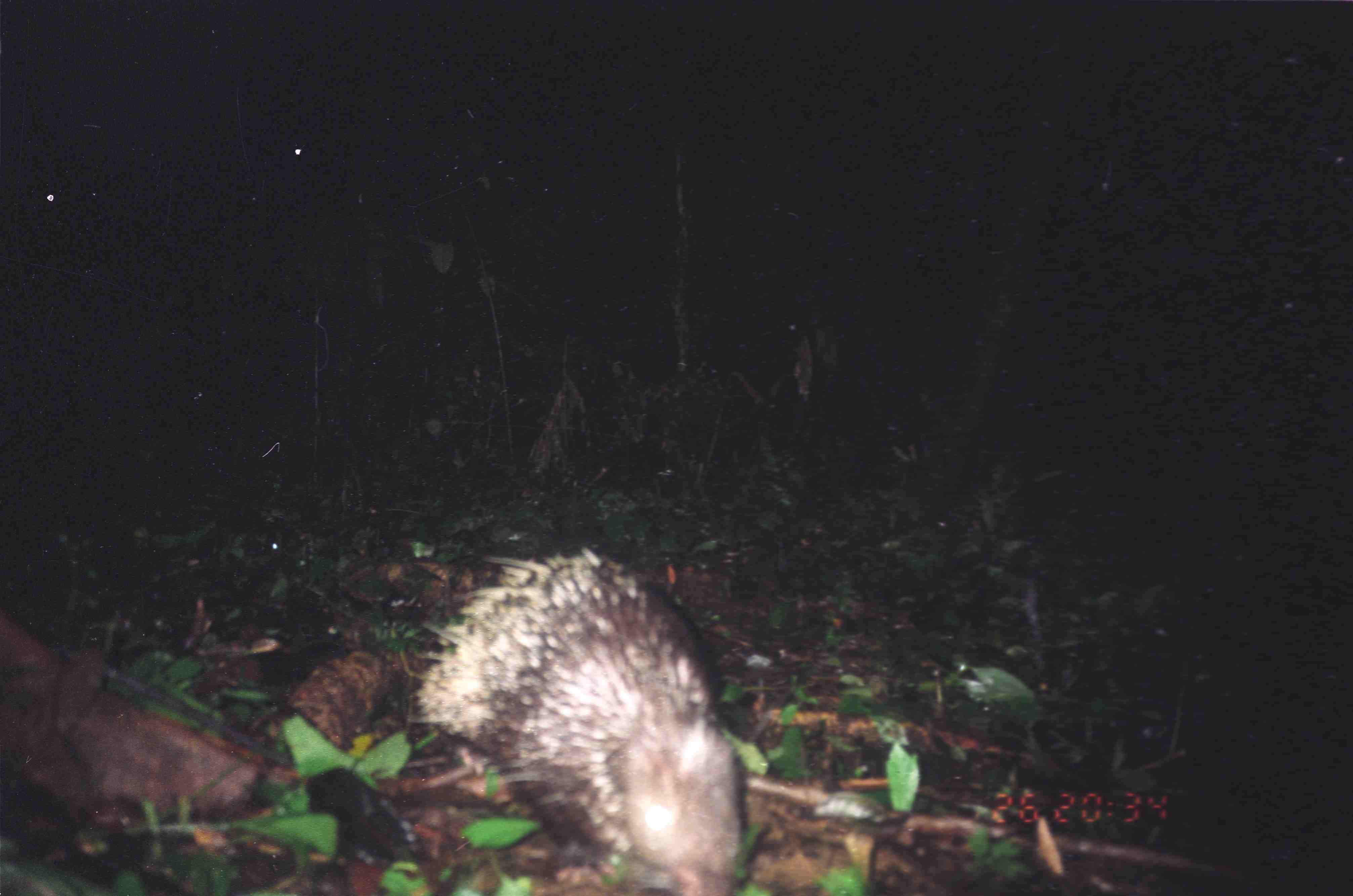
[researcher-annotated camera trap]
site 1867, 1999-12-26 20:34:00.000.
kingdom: Animalia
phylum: Chordata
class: Mammalia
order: Rodentia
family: Hystricidae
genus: Hystrix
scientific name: Hystrix brachyura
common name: east asian porcupine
Hystrix brachyura (east asian porcupine), count 1.